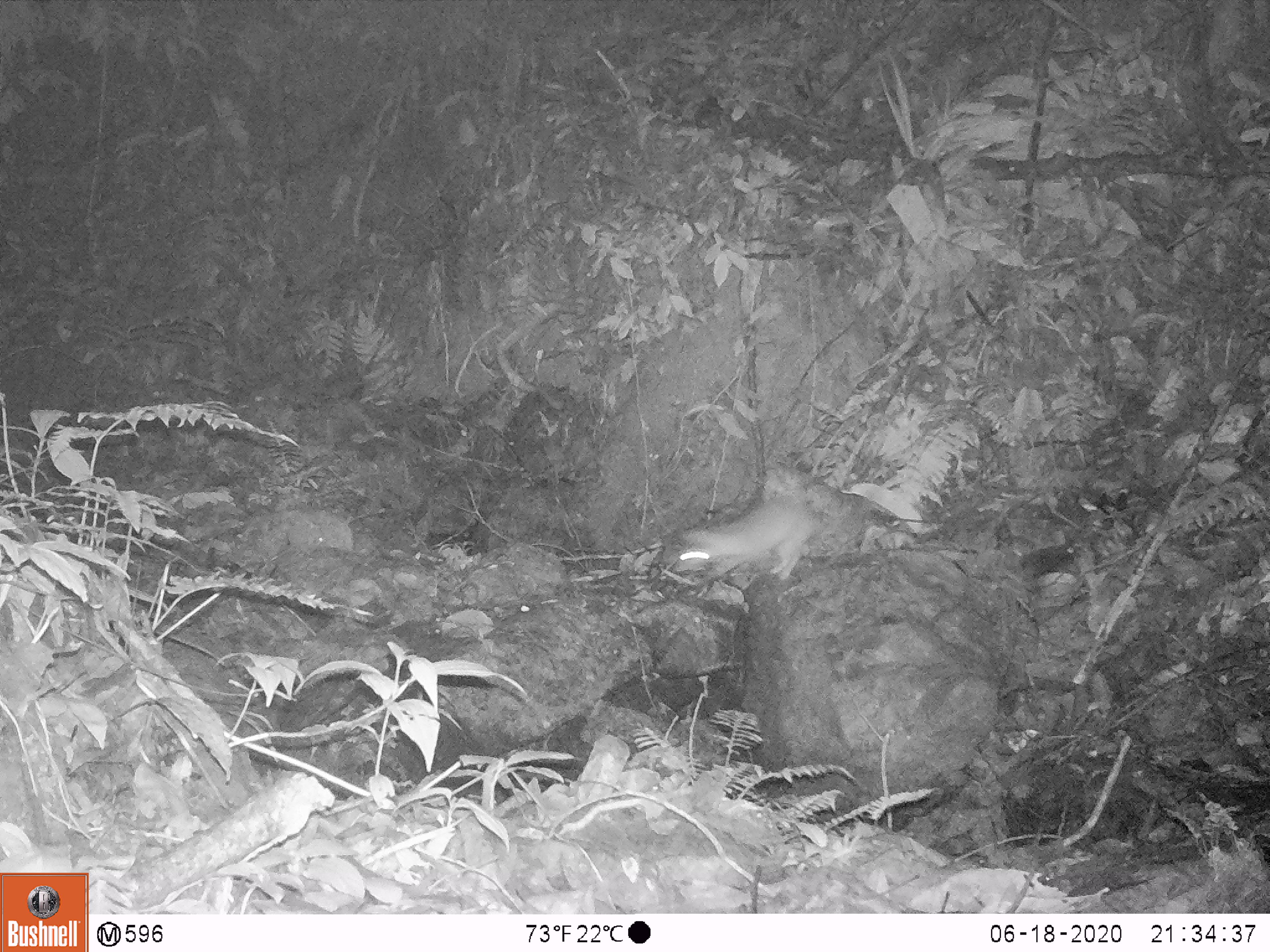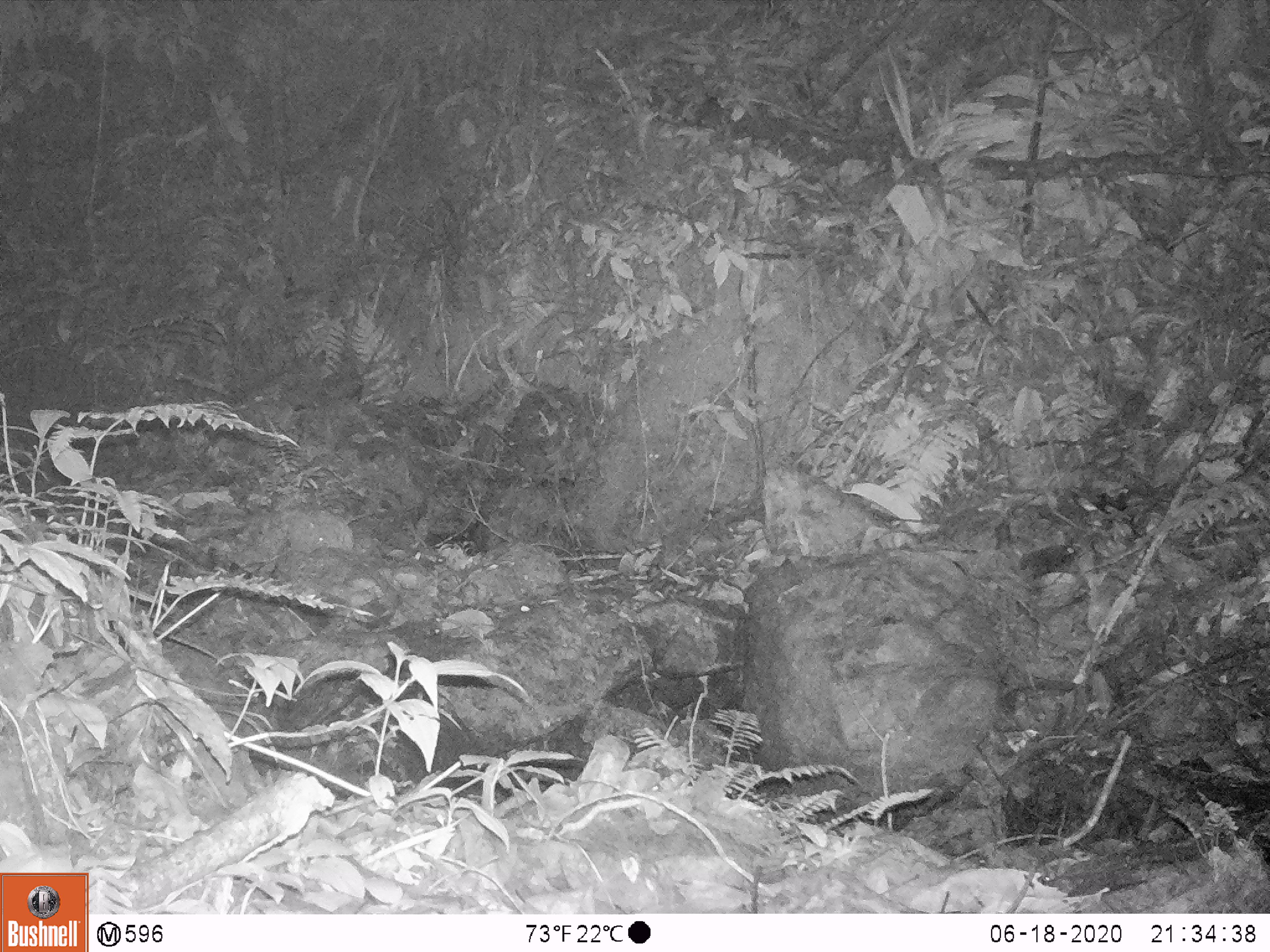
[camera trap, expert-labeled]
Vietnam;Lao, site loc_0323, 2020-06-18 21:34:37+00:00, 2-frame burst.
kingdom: Animalia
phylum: Chordata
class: Mammalia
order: Carnivora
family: Mustelidae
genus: Melogale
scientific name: Melogale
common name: ferret badger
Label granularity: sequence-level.